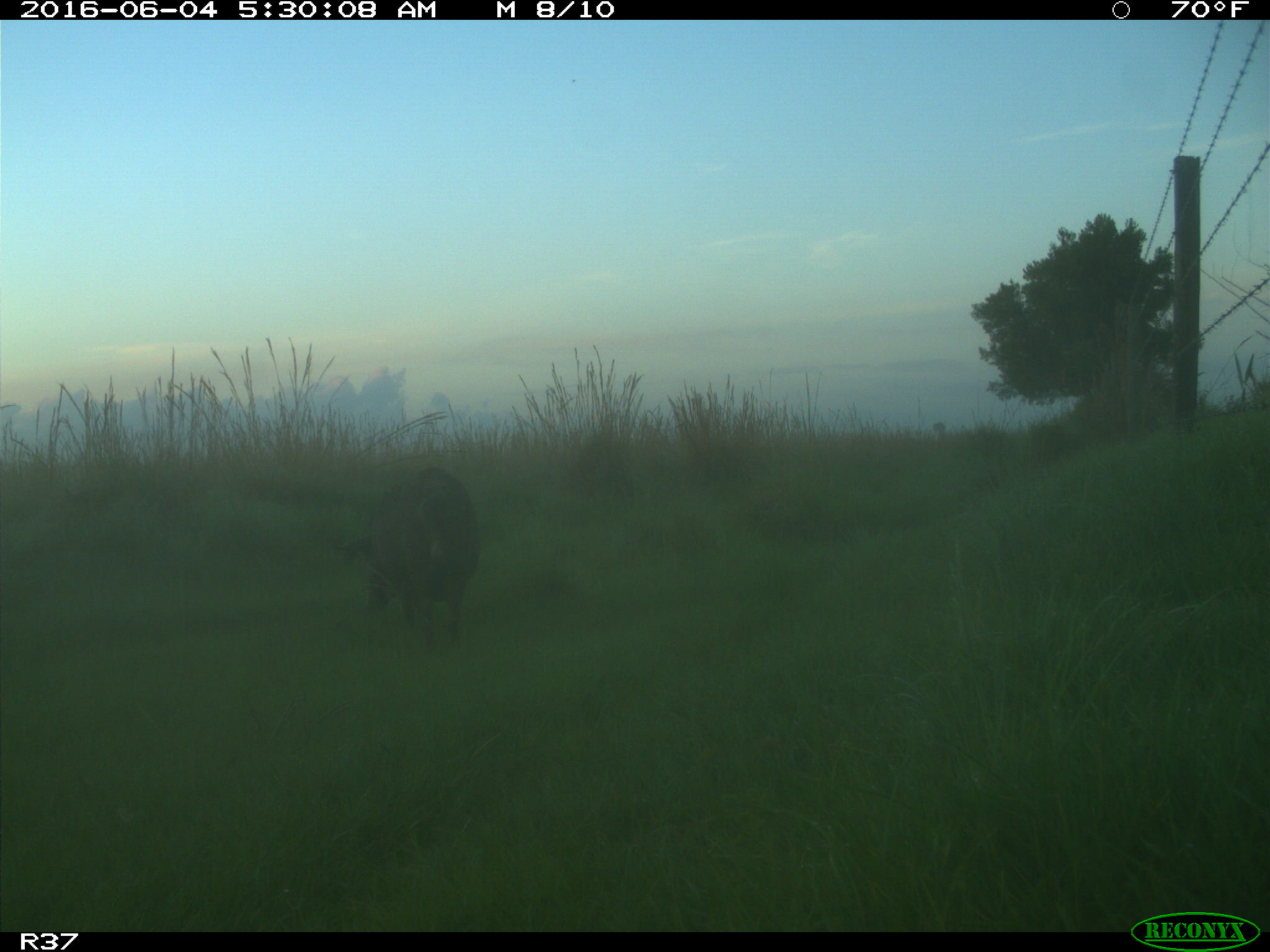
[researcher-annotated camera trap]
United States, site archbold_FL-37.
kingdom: Animalia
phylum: Chordata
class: Mammalia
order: Artiodactyla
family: Suidae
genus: Sus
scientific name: Sus scrofa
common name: wild boar